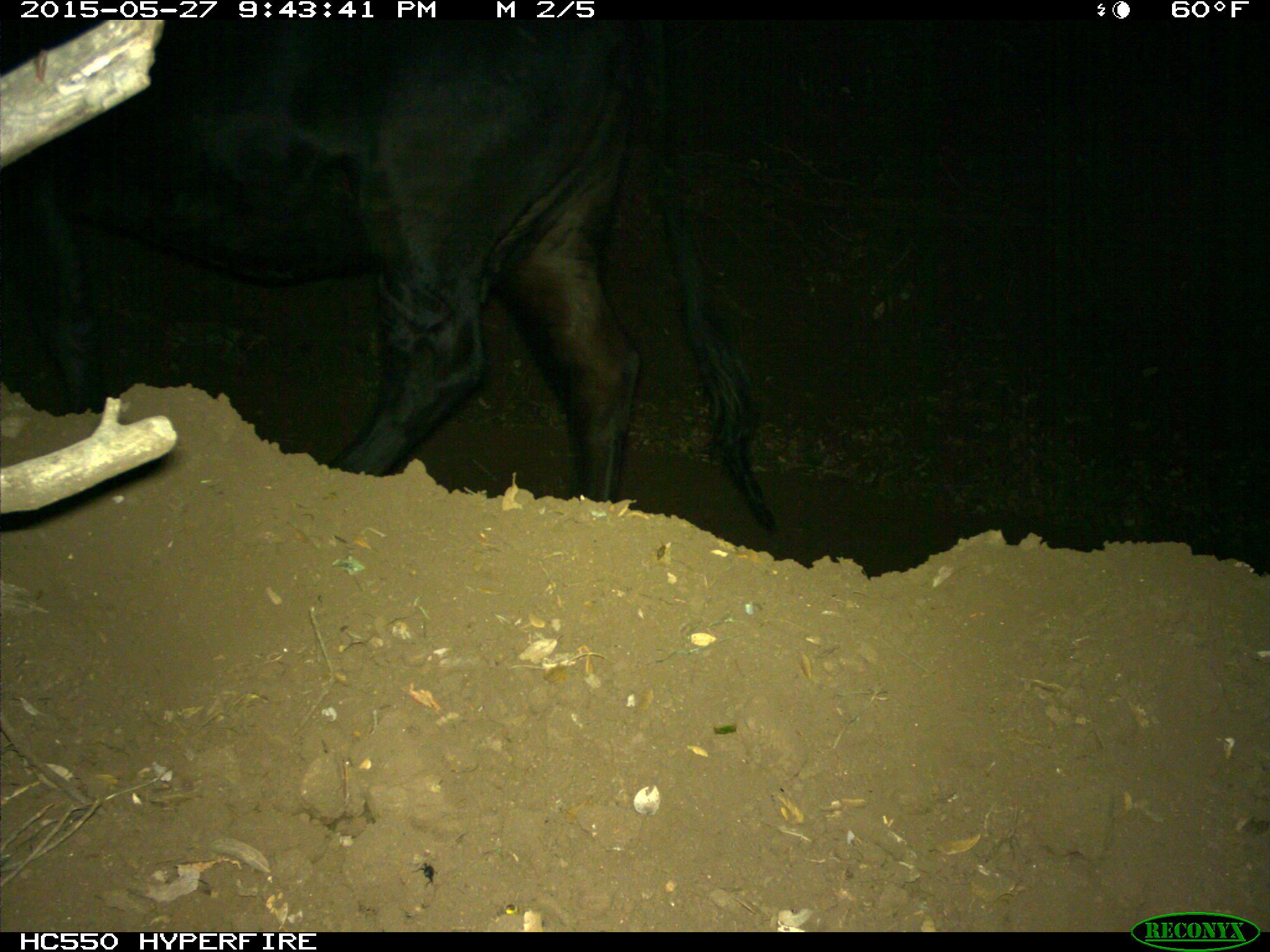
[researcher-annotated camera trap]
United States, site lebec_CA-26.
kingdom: Animalia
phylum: Chordata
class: Mammalia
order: Artiodactyla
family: Bovidae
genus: Bos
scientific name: Bos taurus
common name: domestic cow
Bos taurus (domestic cow).